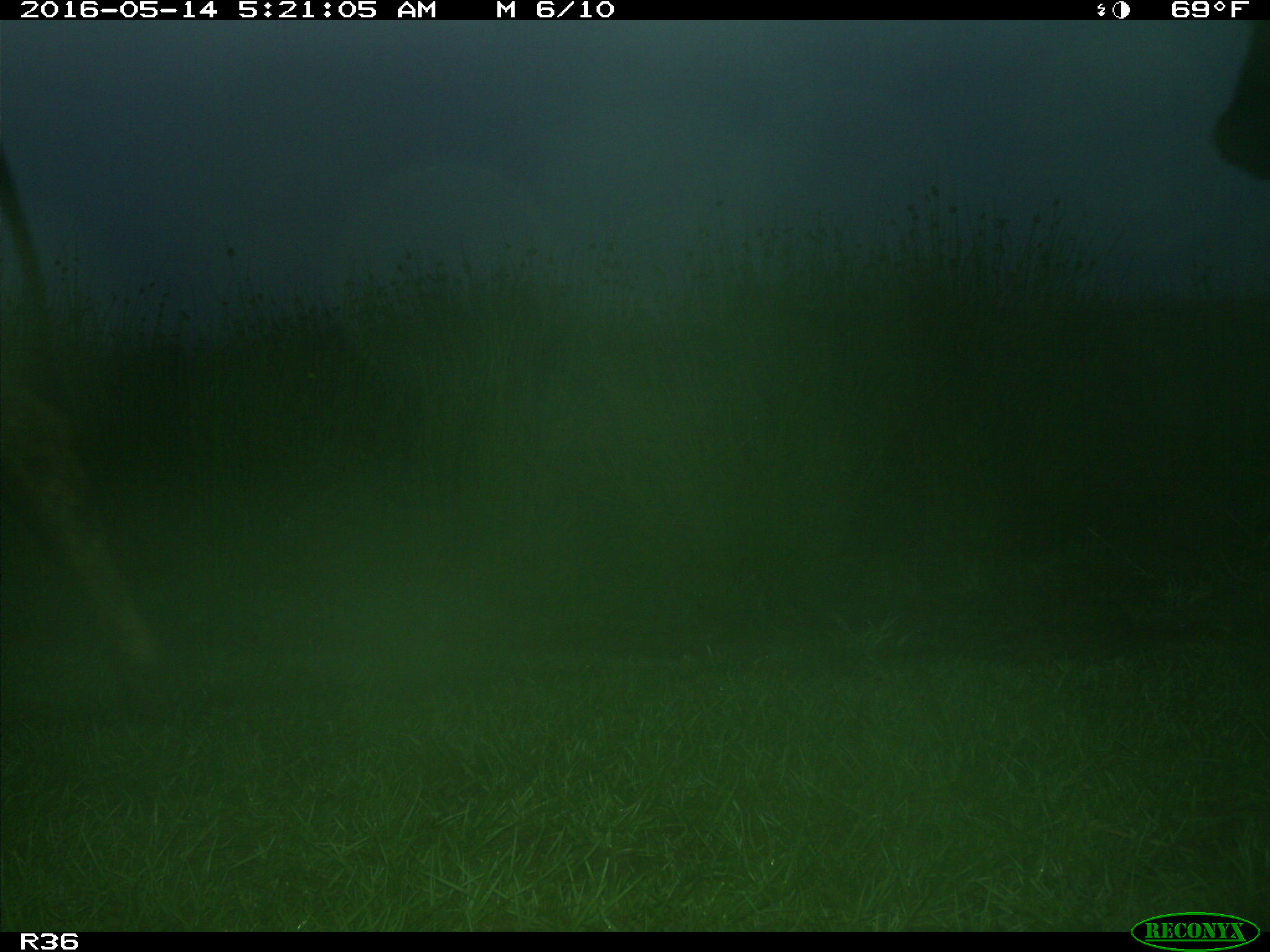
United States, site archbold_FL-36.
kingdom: Animalia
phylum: Chordata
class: Mammalia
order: Artiodactyla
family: Bovidae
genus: Bos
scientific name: Bos taurus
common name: domestic cow